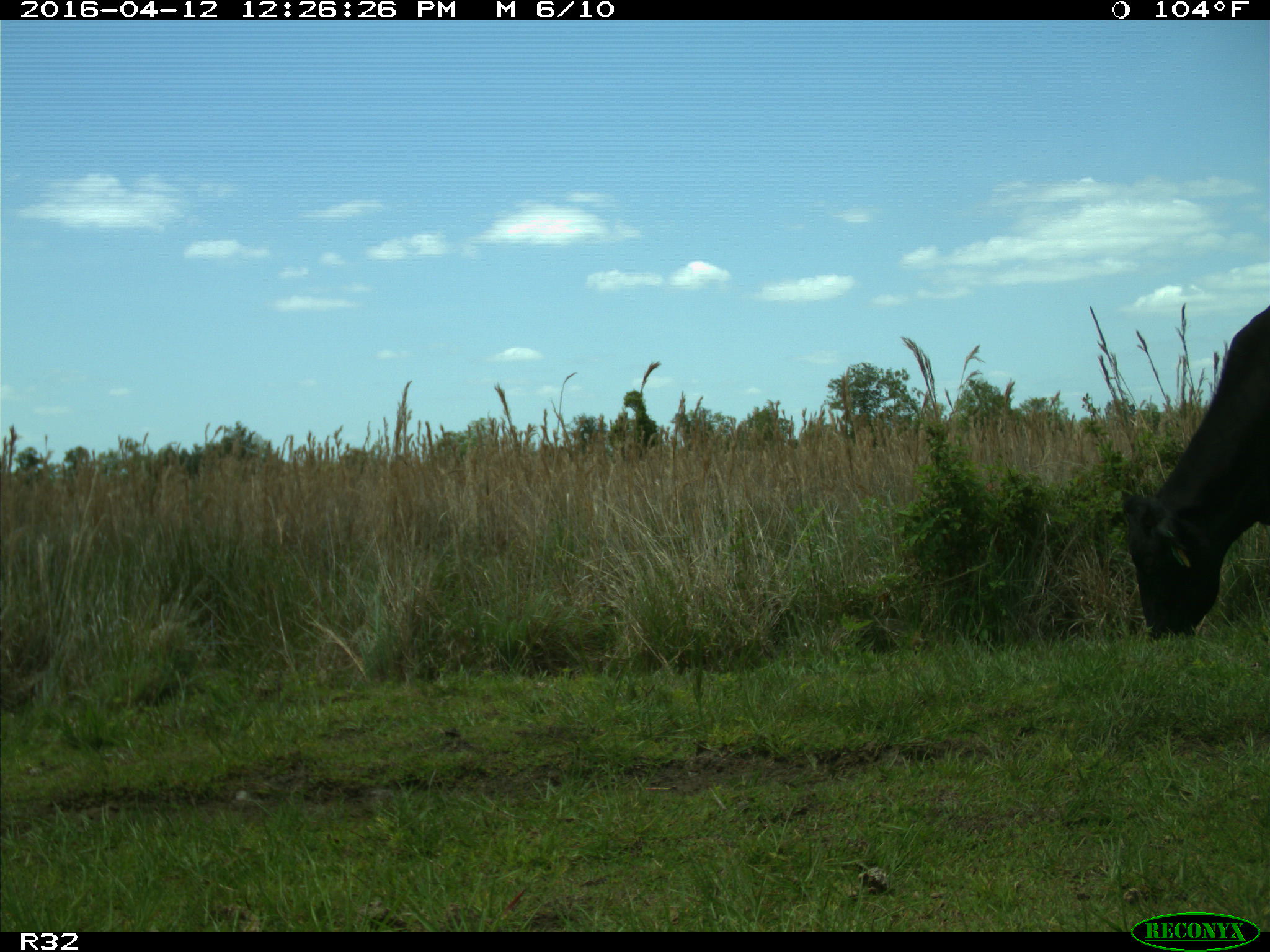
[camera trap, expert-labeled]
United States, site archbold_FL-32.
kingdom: Animalia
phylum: Chordata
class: Mammalia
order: Artiodactyla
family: Bovidae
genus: Bos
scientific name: Bos taurus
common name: domestic cow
Bos taurus (domestic cow).